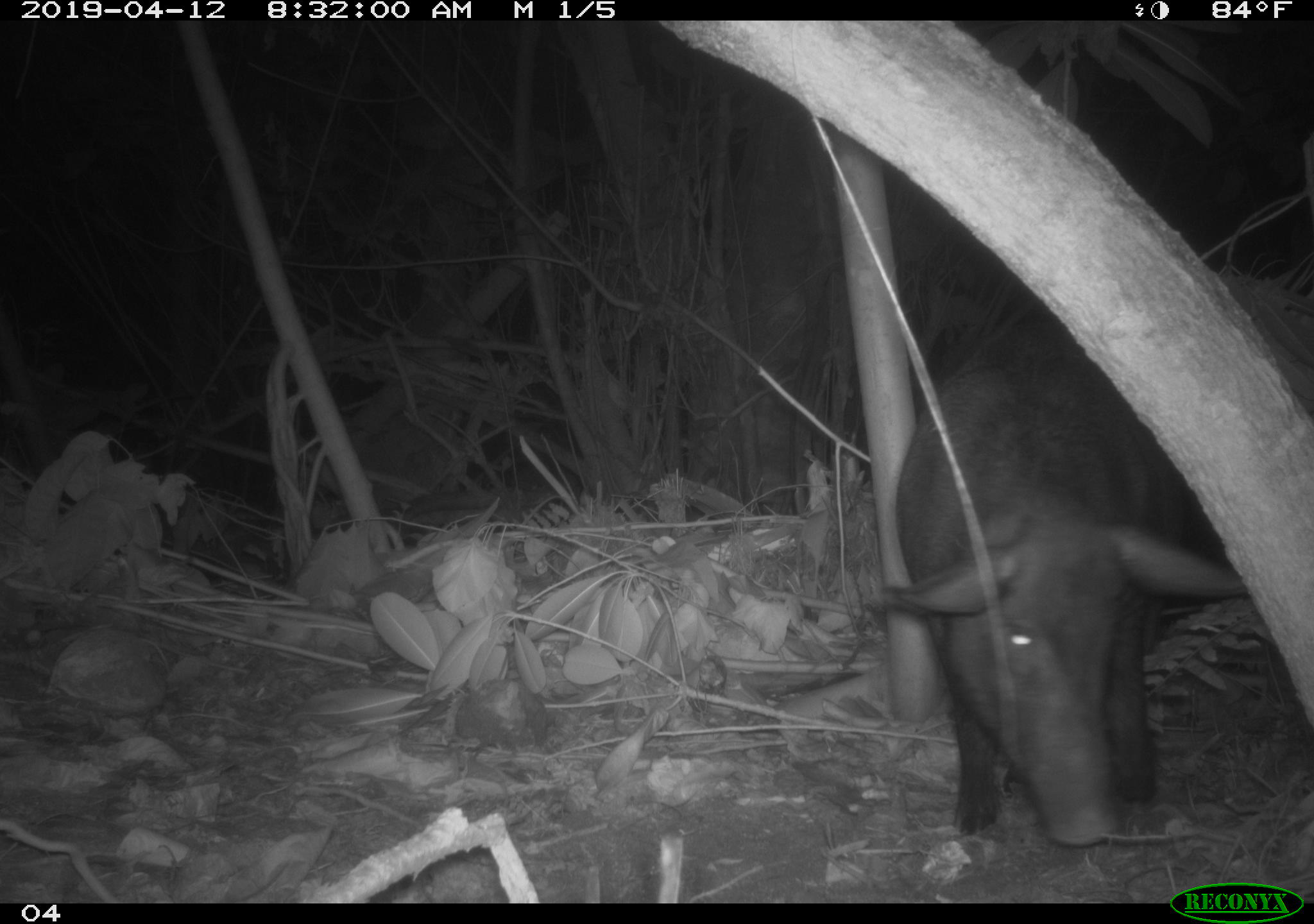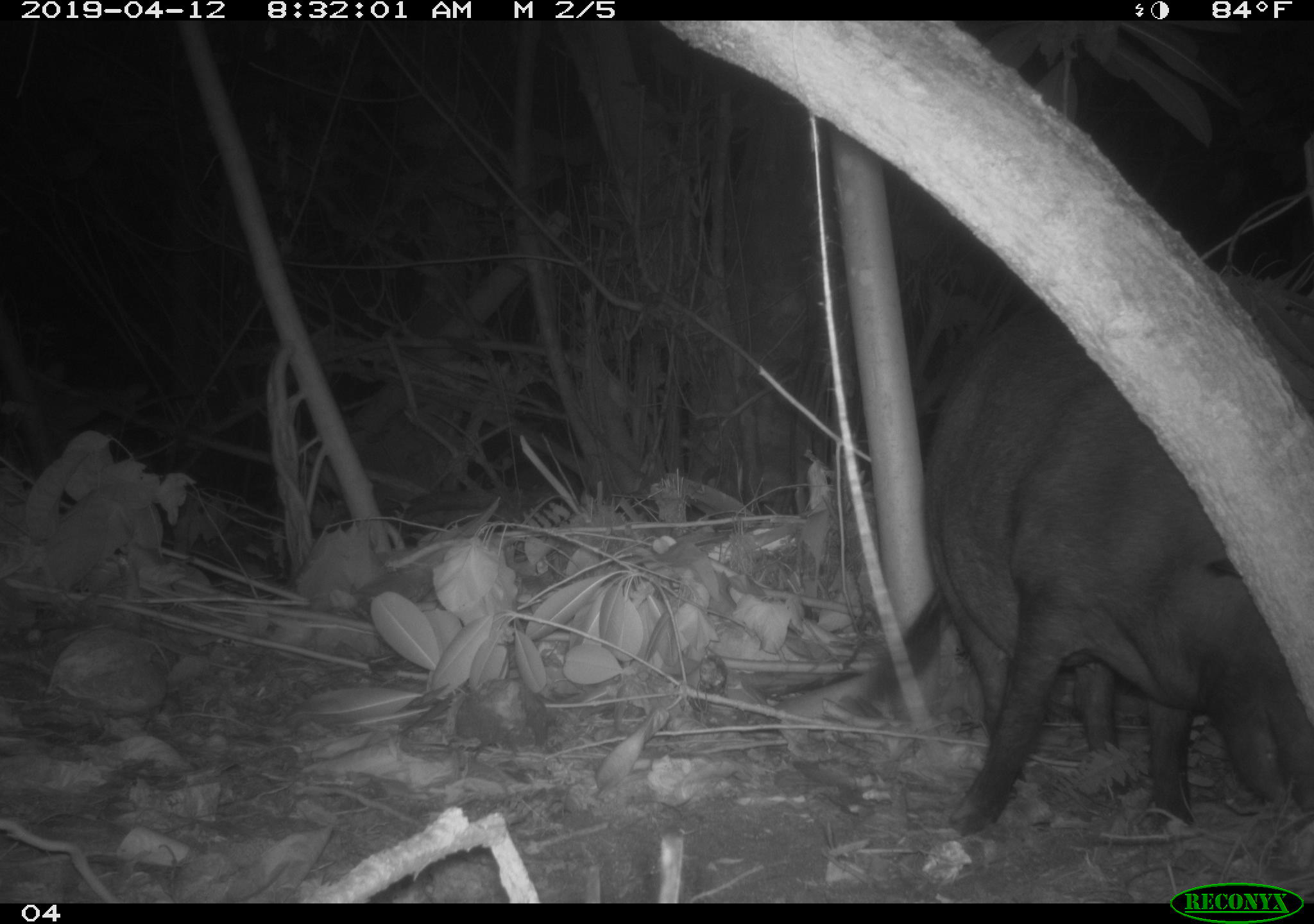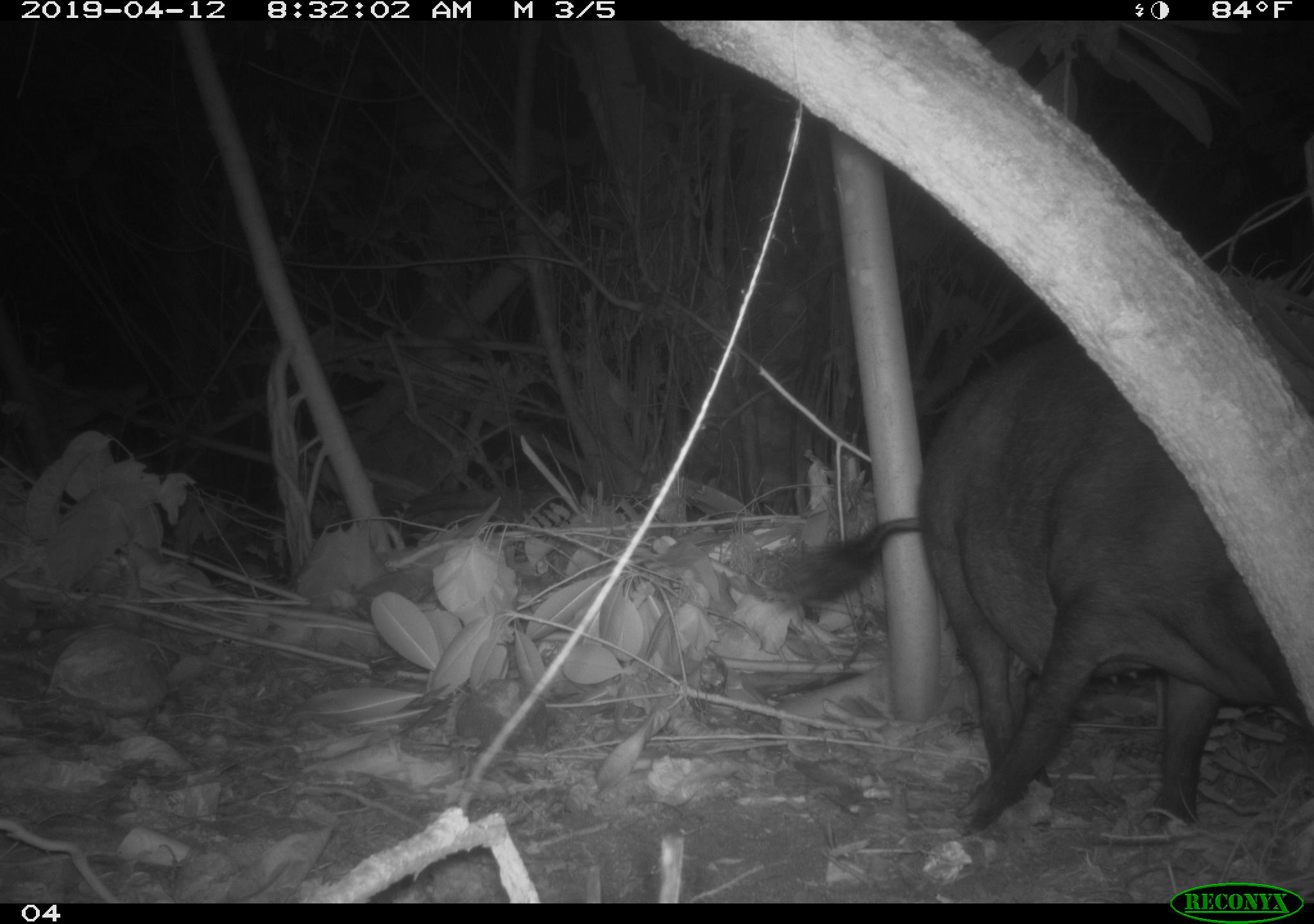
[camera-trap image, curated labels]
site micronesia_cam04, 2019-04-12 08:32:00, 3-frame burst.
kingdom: Animalia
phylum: Chordata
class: Mammalia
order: Artiodactyla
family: Suidae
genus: Sus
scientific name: Sus scrofa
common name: pig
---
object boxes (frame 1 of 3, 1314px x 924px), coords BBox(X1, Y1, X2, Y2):
pig: BBox(864, 340, 1257, 843)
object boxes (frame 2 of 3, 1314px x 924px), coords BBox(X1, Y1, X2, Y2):
pig: BBox(838, 286, 1313, 835)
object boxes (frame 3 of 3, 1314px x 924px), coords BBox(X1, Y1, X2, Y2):
pig: BBox(784, 336, 1308, 835)